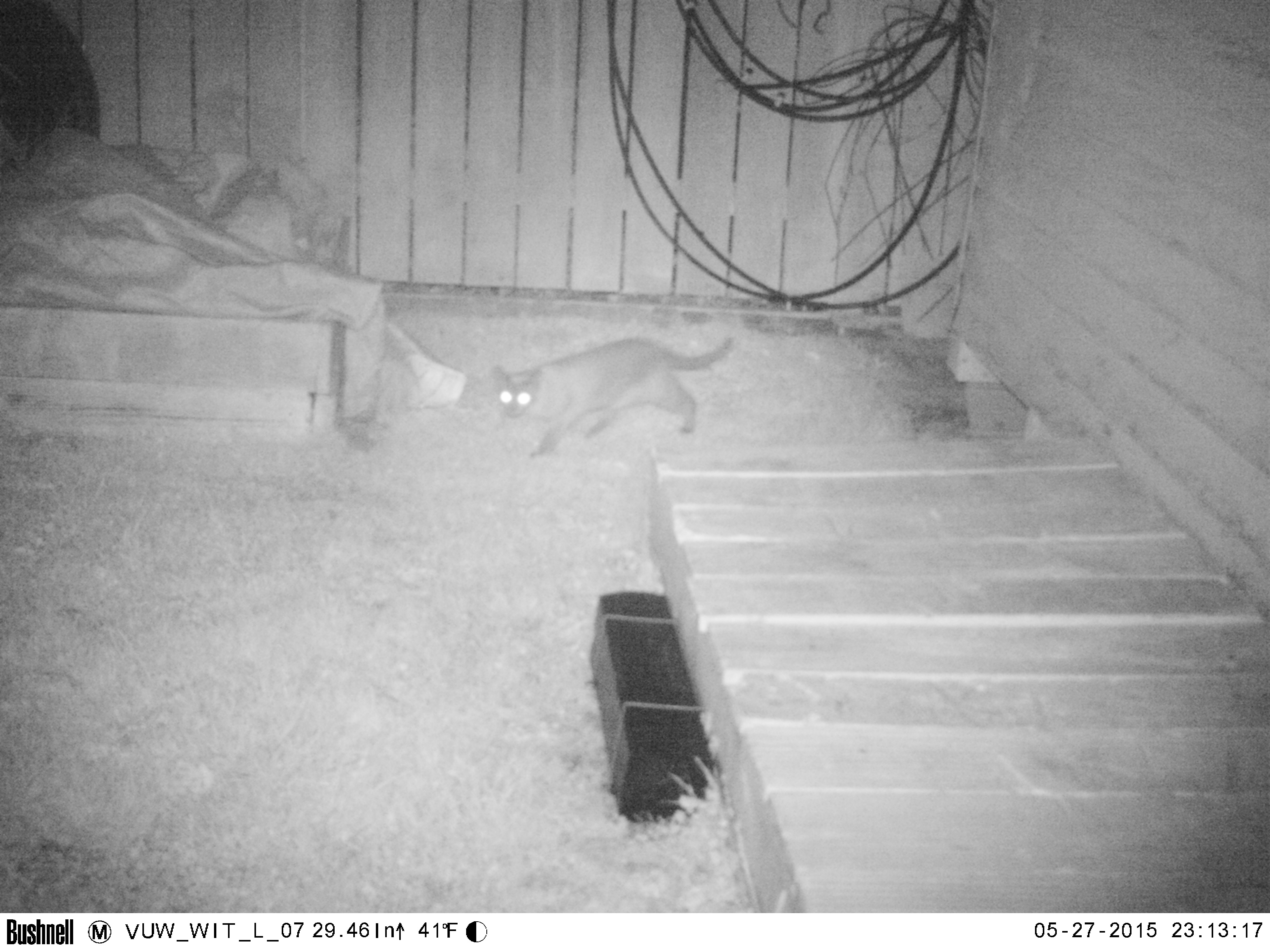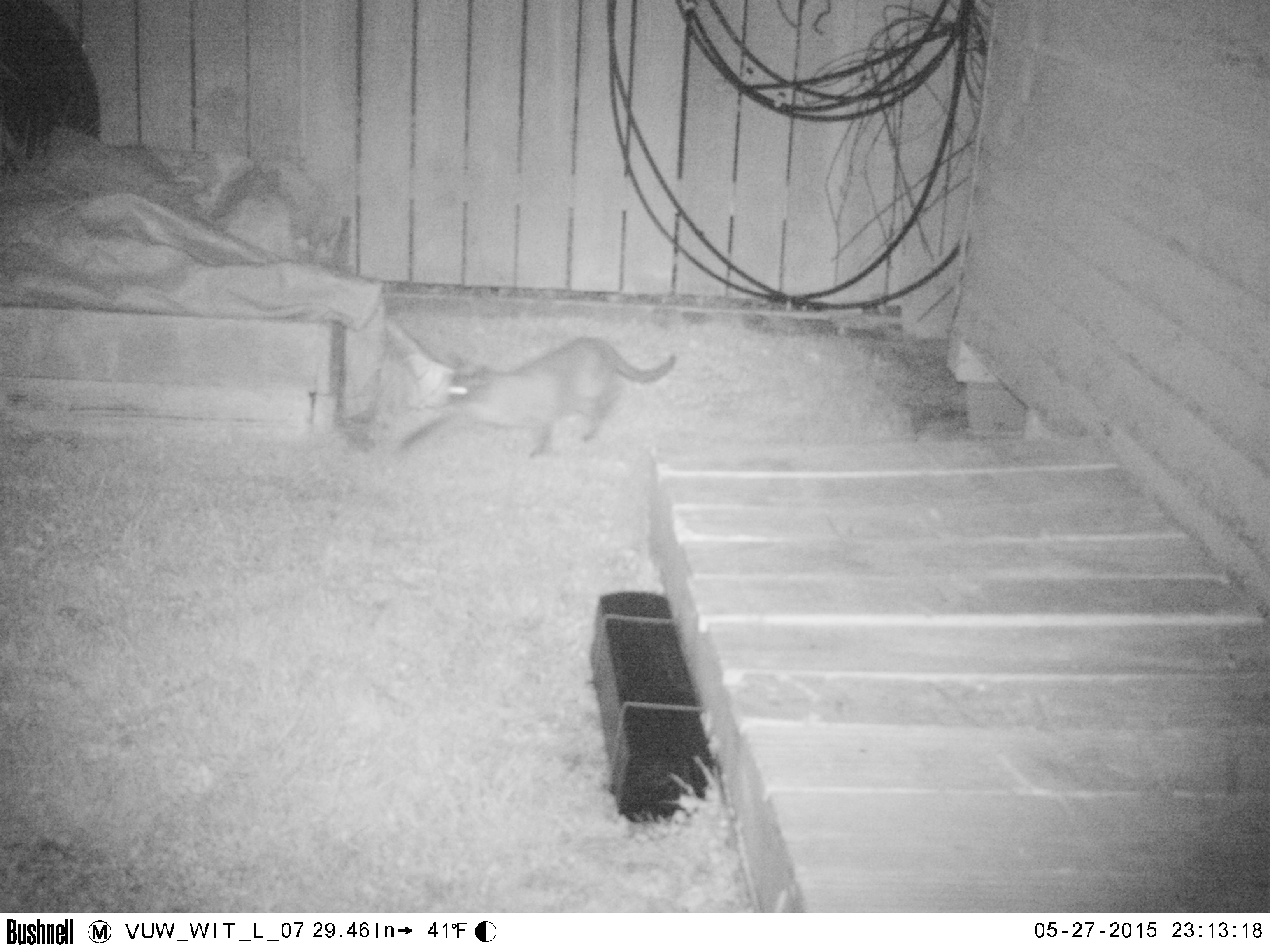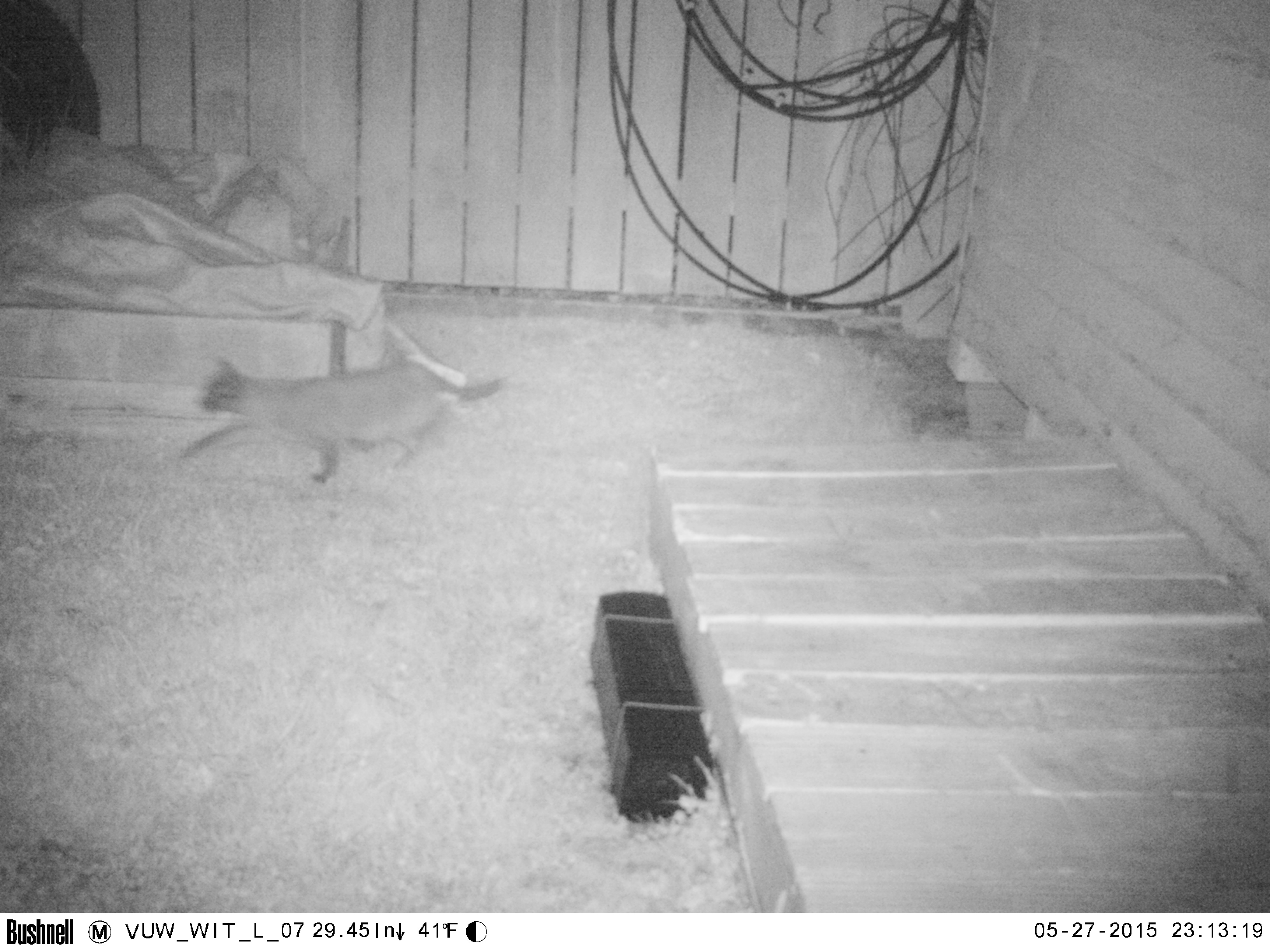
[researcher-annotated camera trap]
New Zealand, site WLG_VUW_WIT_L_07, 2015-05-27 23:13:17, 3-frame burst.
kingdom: Animalia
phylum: Chordata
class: Mammalia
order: Carnivora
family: Felidae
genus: Felis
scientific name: Felis catus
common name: domestic cat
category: cat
Cat (domestic cat) (Felis catus).